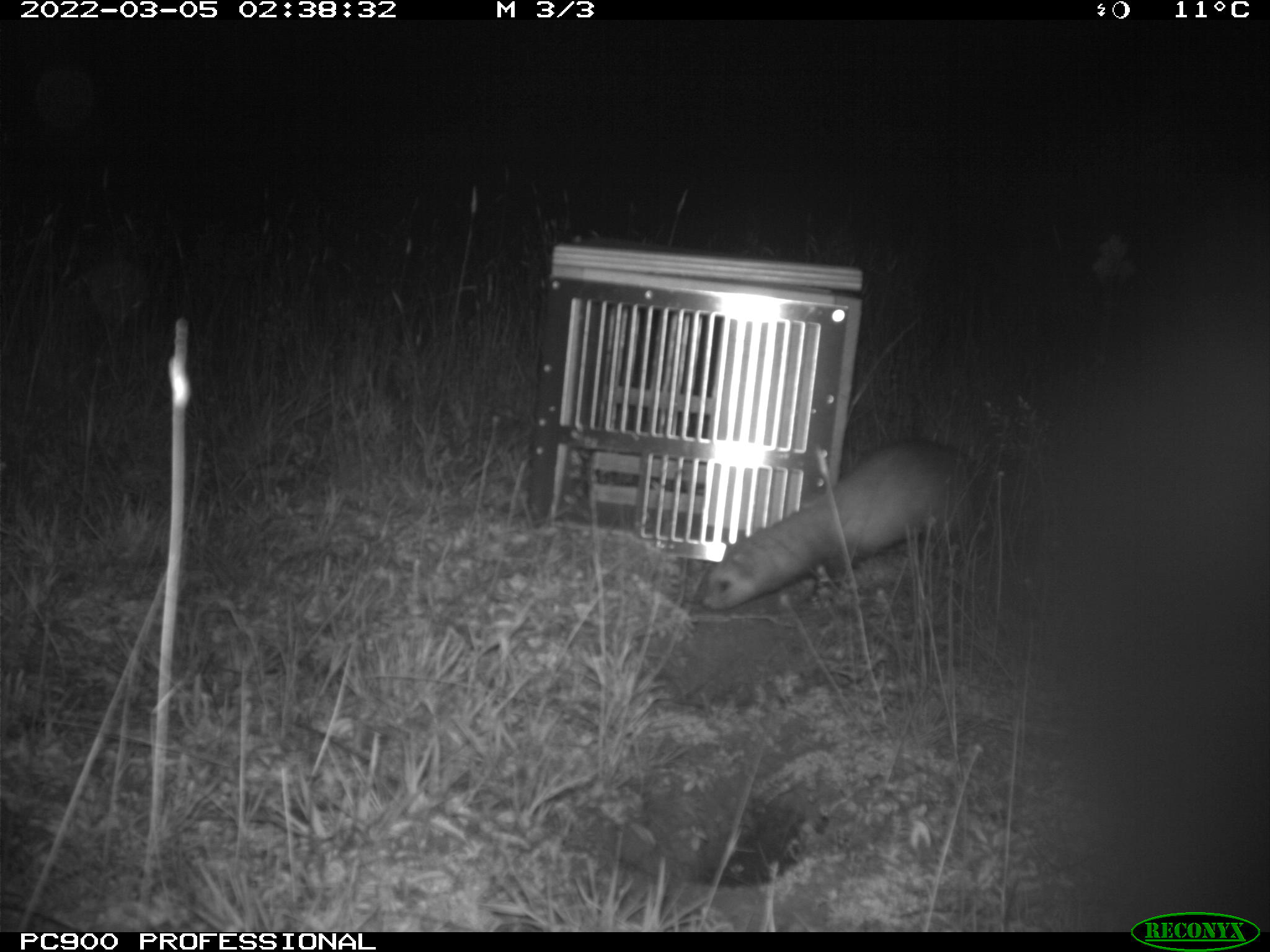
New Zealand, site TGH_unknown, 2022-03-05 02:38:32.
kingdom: Animalia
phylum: Chordata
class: Mammalia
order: Carnivora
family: Mustelidae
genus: Mustela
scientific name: Mustela furo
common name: ferret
Ferret (Mustela furo).